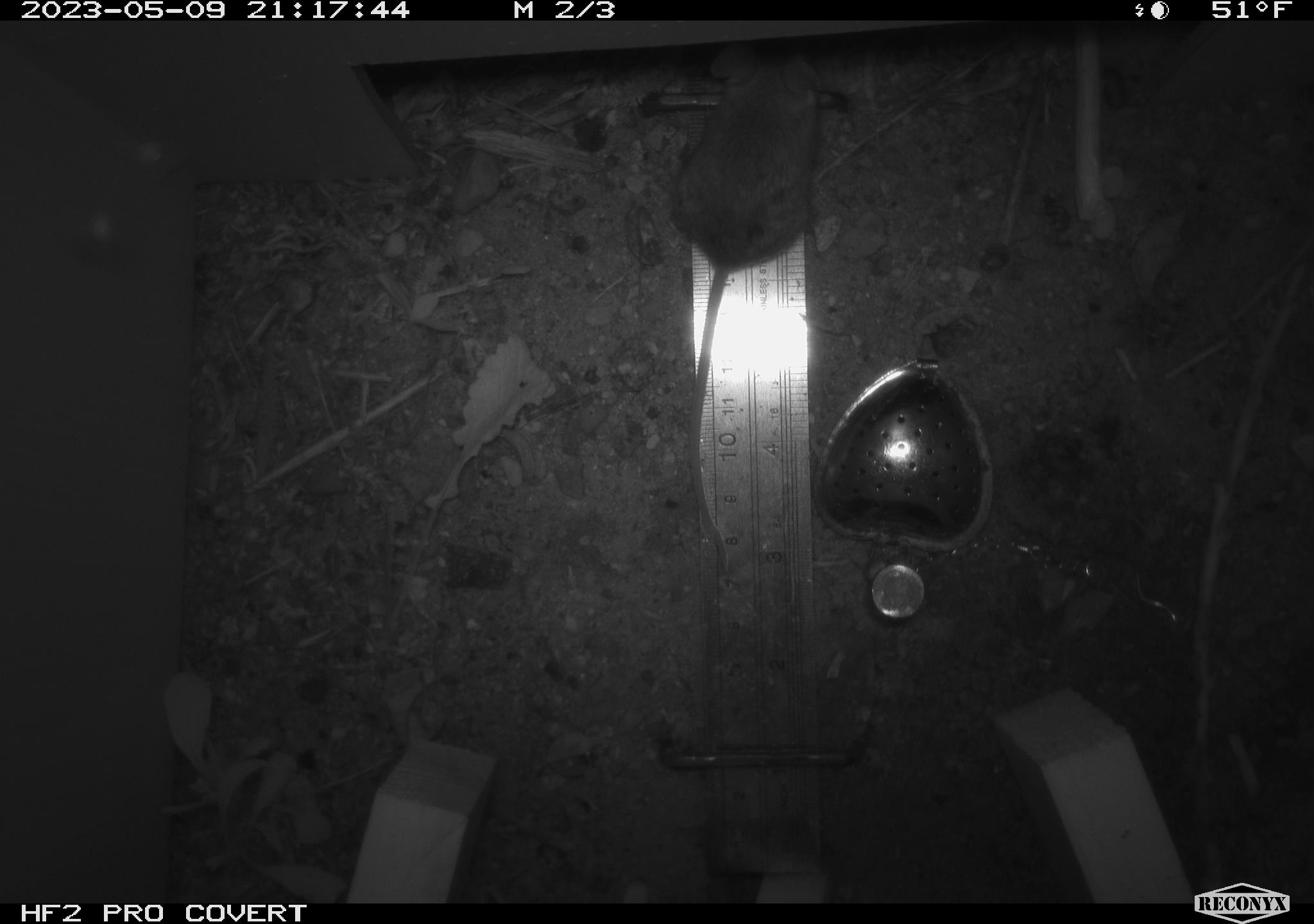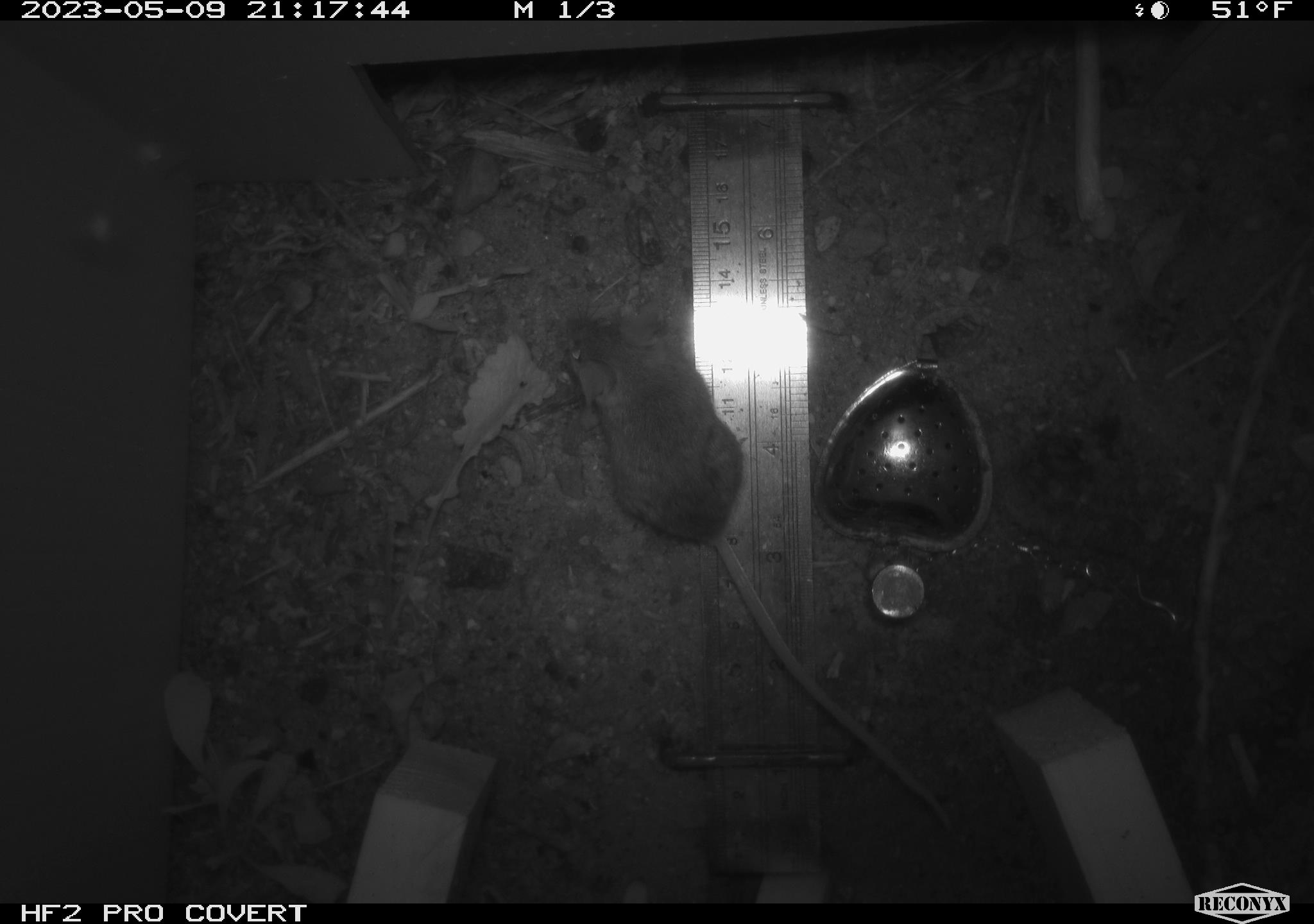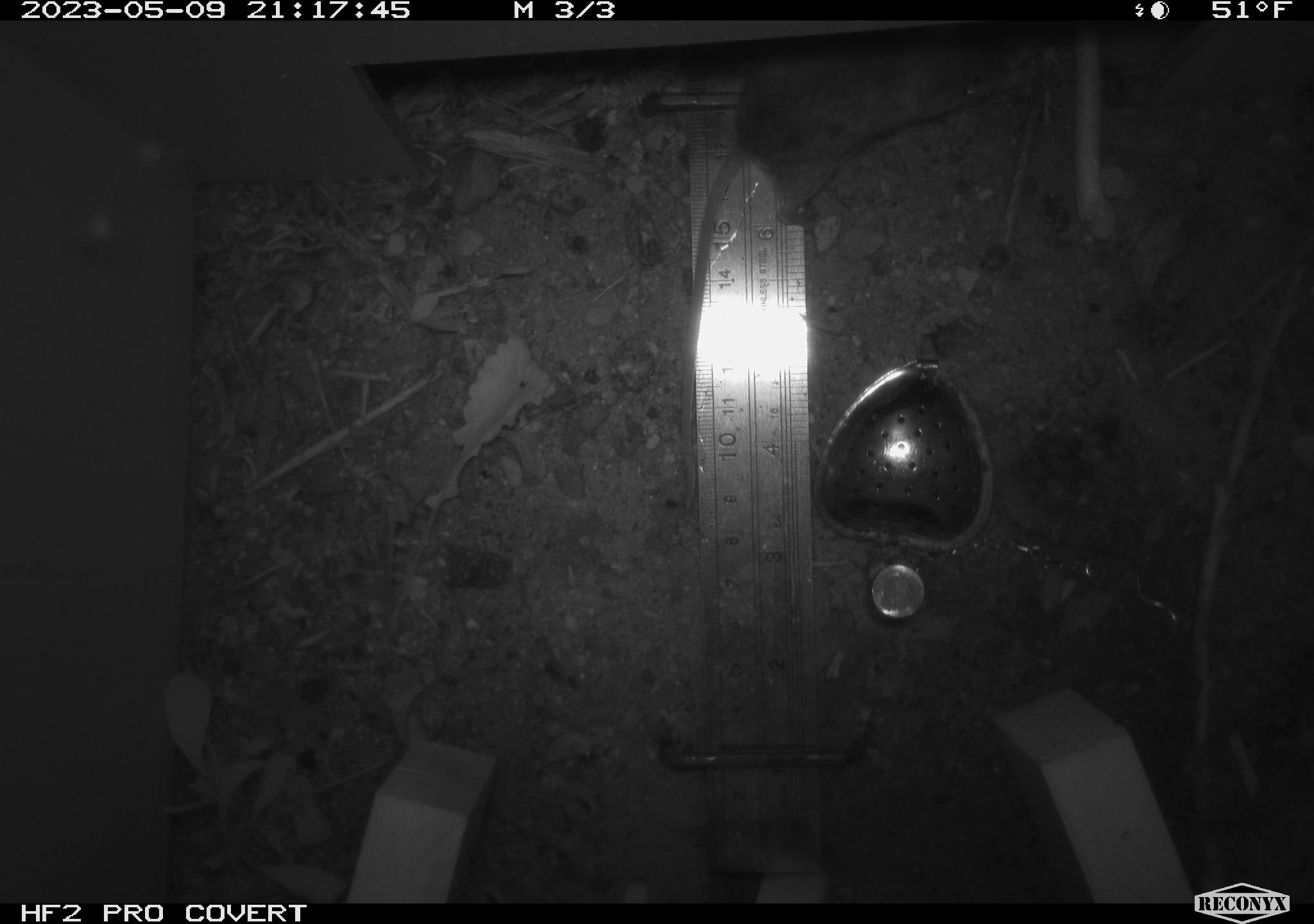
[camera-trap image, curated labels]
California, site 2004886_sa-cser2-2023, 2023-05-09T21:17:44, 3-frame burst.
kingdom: Animalia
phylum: Chordata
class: Mammalia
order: Rodentia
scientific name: Rodentia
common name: mouse species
Mouse species (Rodentia).